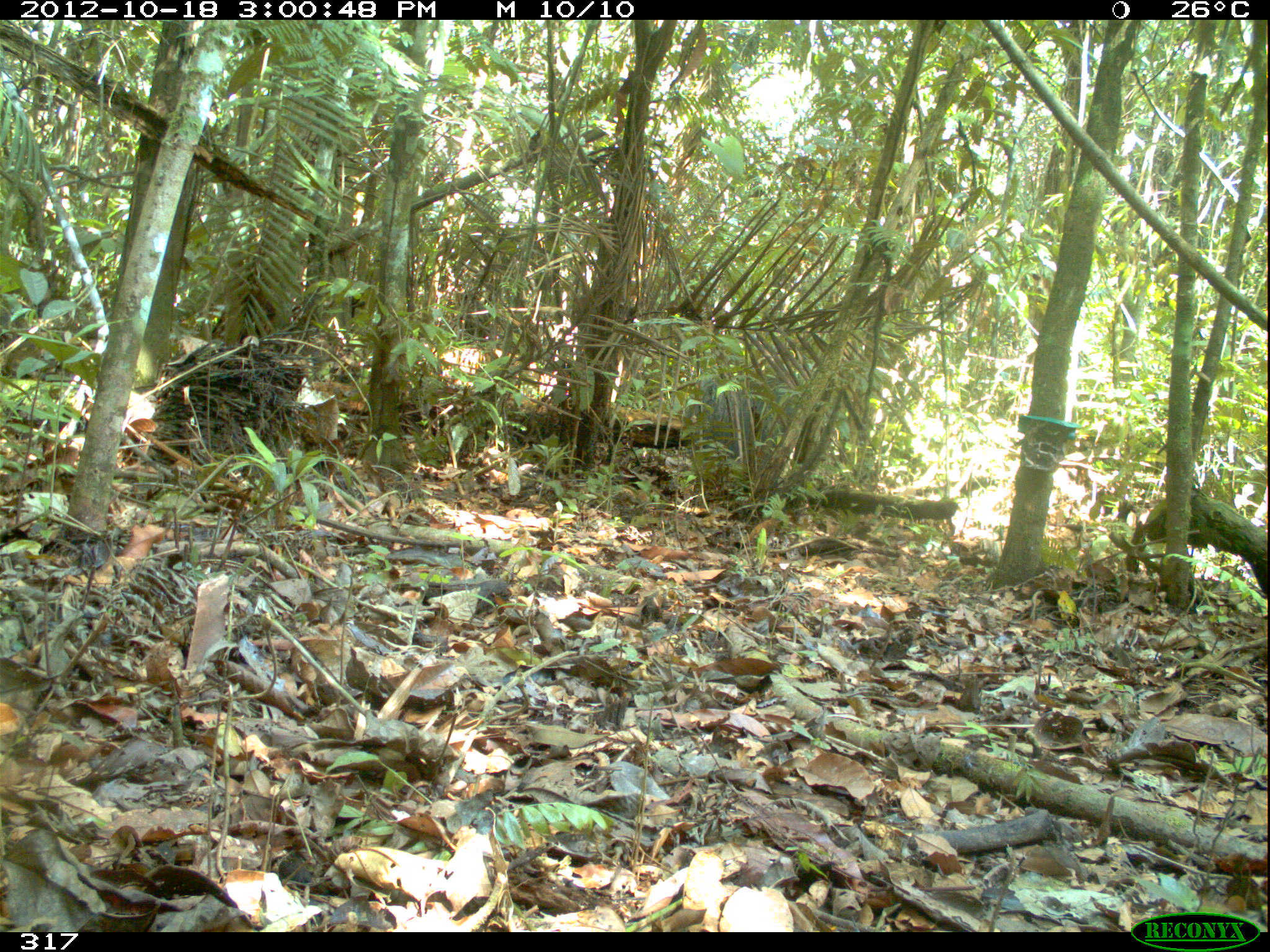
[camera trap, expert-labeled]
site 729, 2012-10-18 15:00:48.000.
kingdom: Animalia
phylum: Chordata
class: Mammalia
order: Pilosa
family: Myrmecophagidae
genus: Myrmecophaga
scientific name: Myrmecophaga tridactyla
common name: giant anteater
Myrmecophaga tridactyla (giant anteater).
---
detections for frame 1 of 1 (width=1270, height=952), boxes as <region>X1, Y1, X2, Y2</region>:
myrmecophaga tridactyla: <region>681, 374, 789, 470</region>